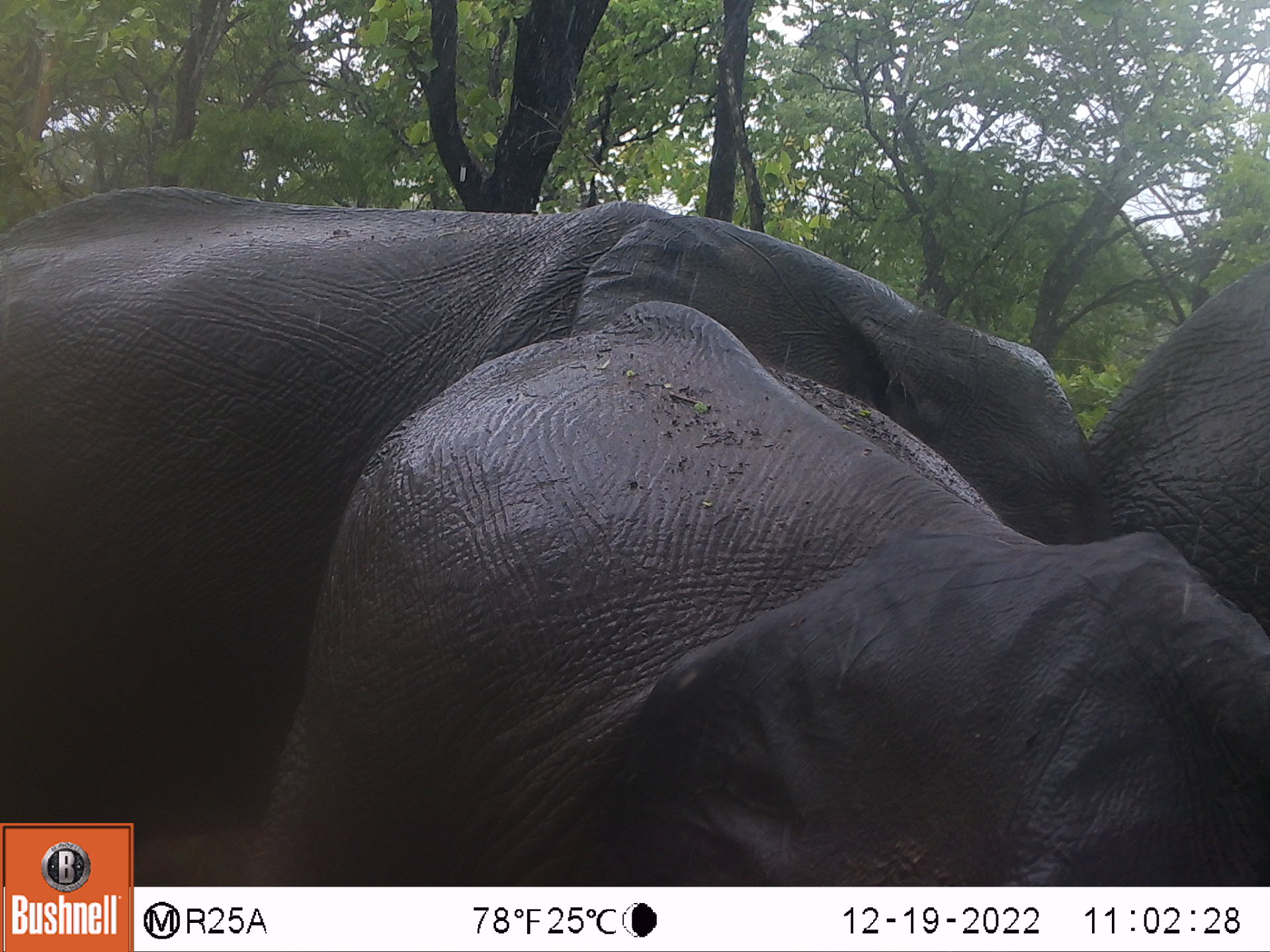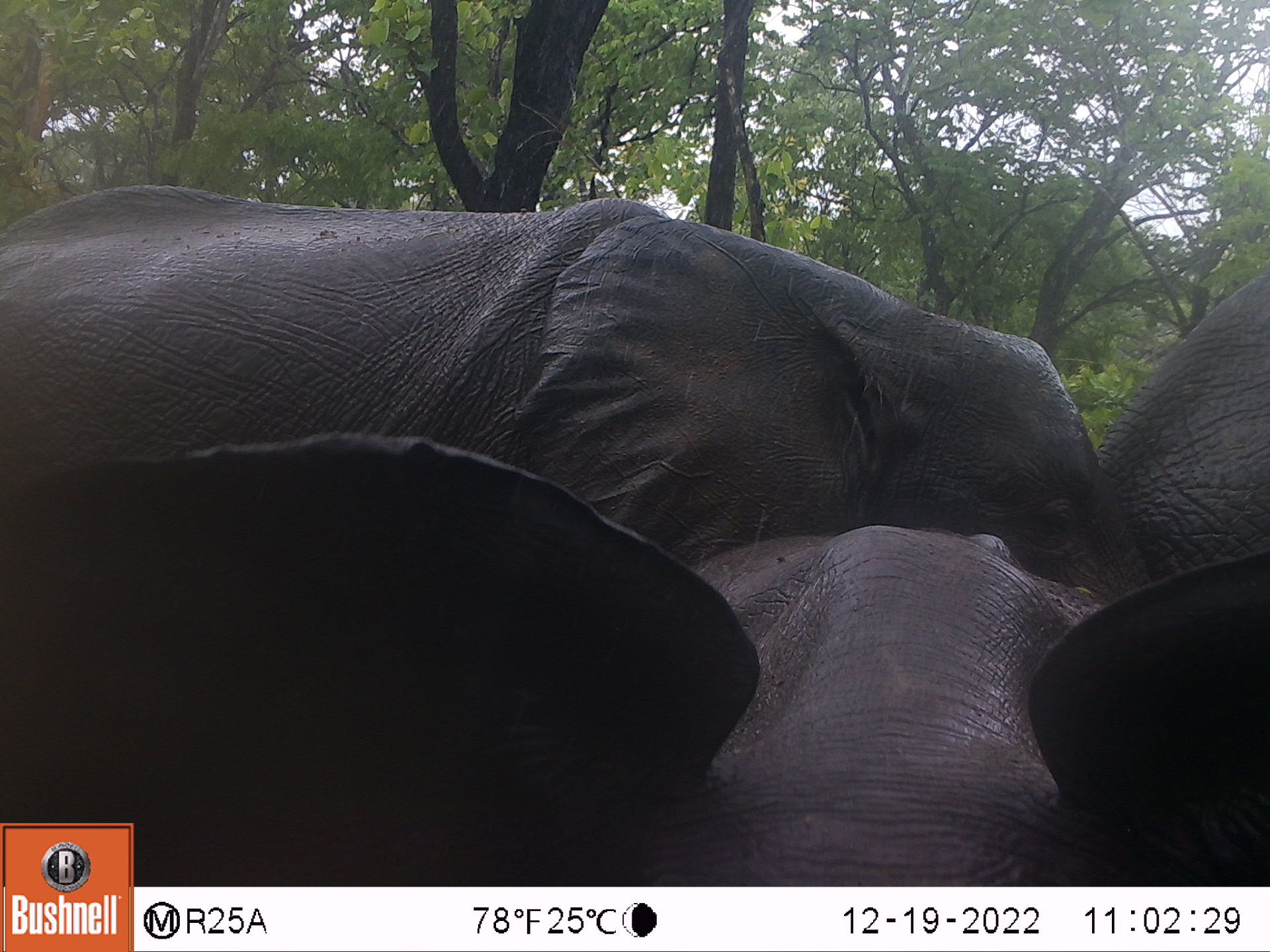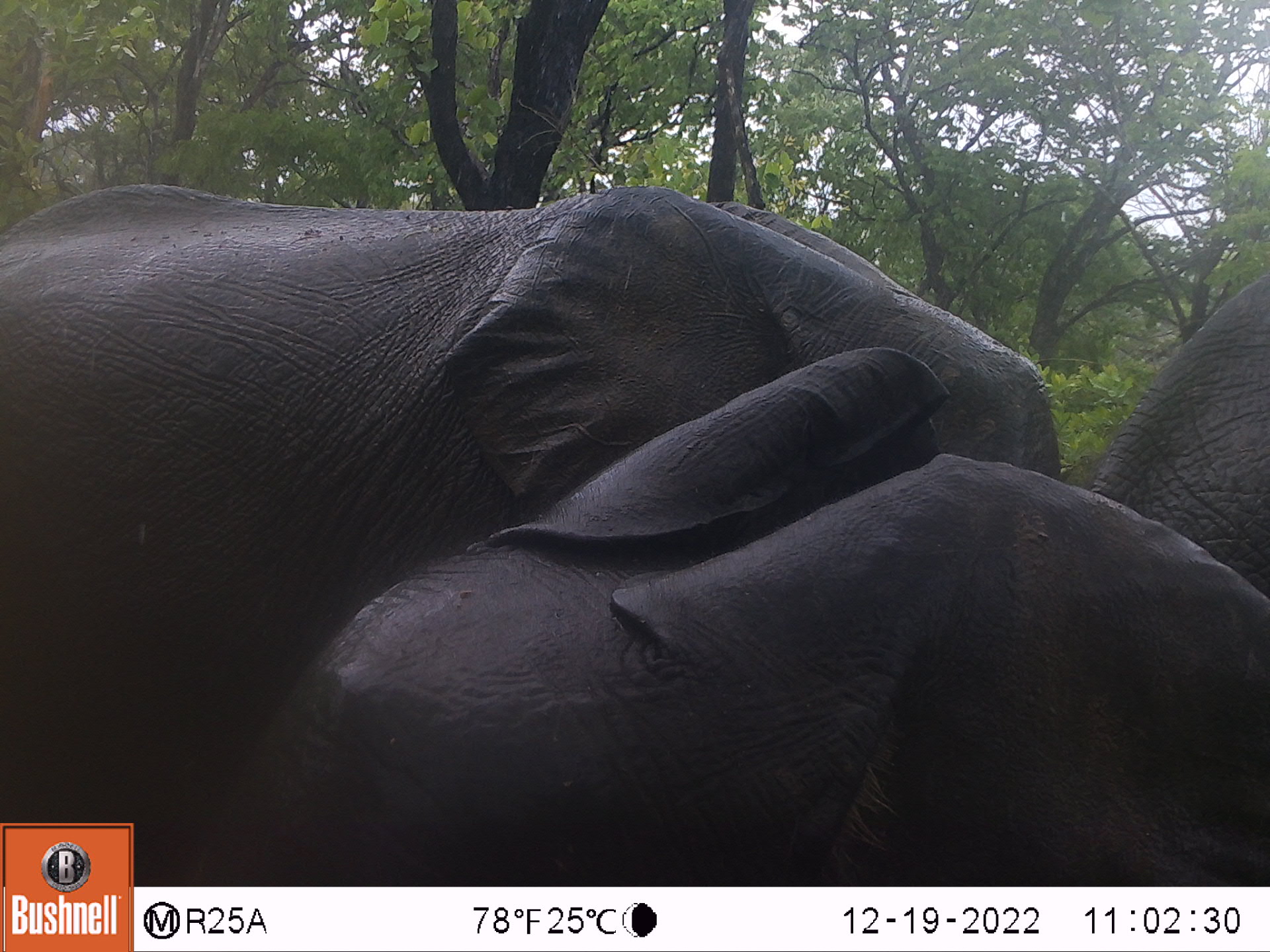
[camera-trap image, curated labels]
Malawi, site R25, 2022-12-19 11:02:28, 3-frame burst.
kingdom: Animalia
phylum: Chordata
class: Mammalia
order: Proboscidea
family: Elephantidae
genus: Loxodonta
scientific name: Loxodonta africana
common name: african savanna elephant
African savanna elephant (Loxodonta africana), count 3.